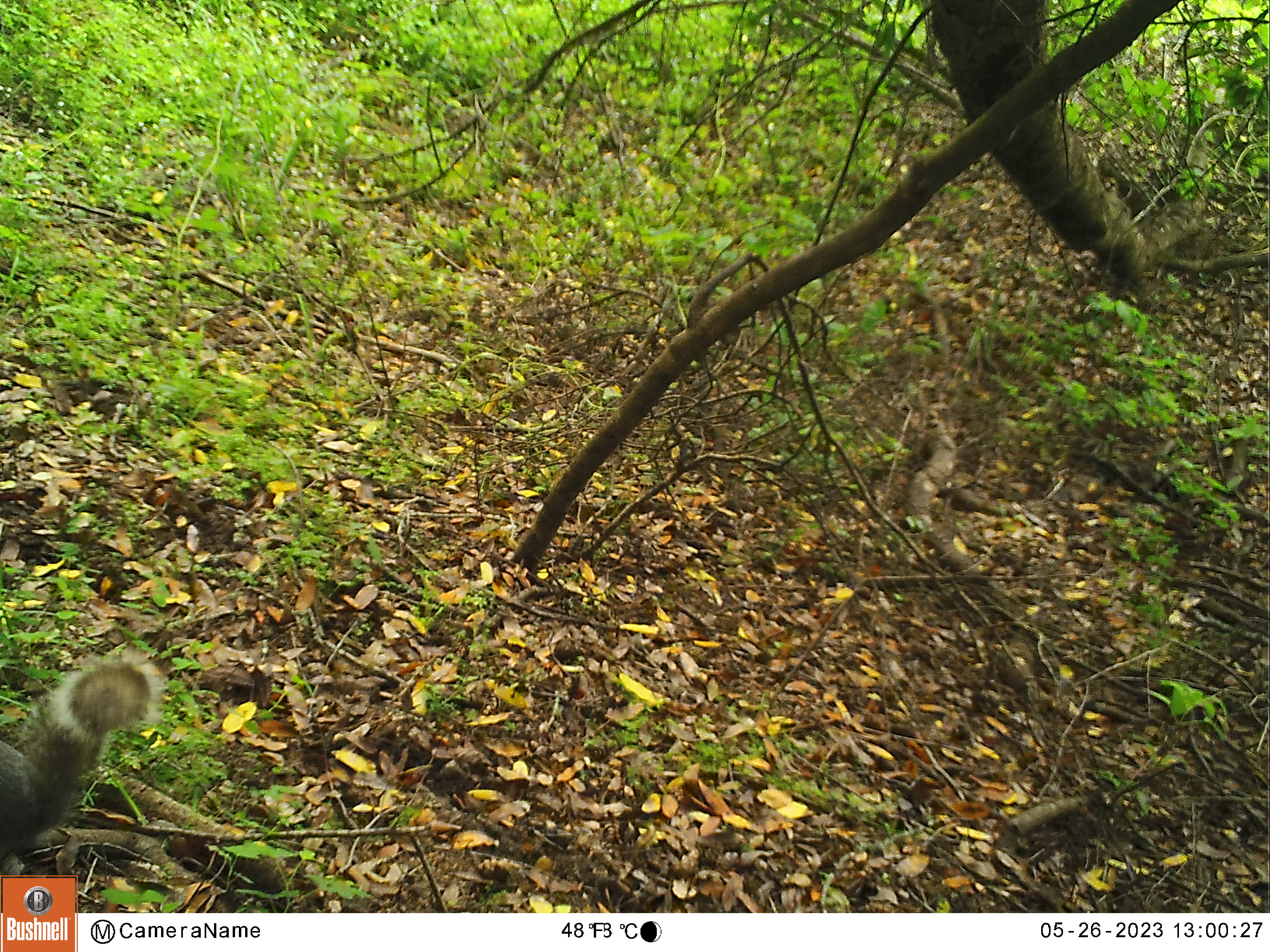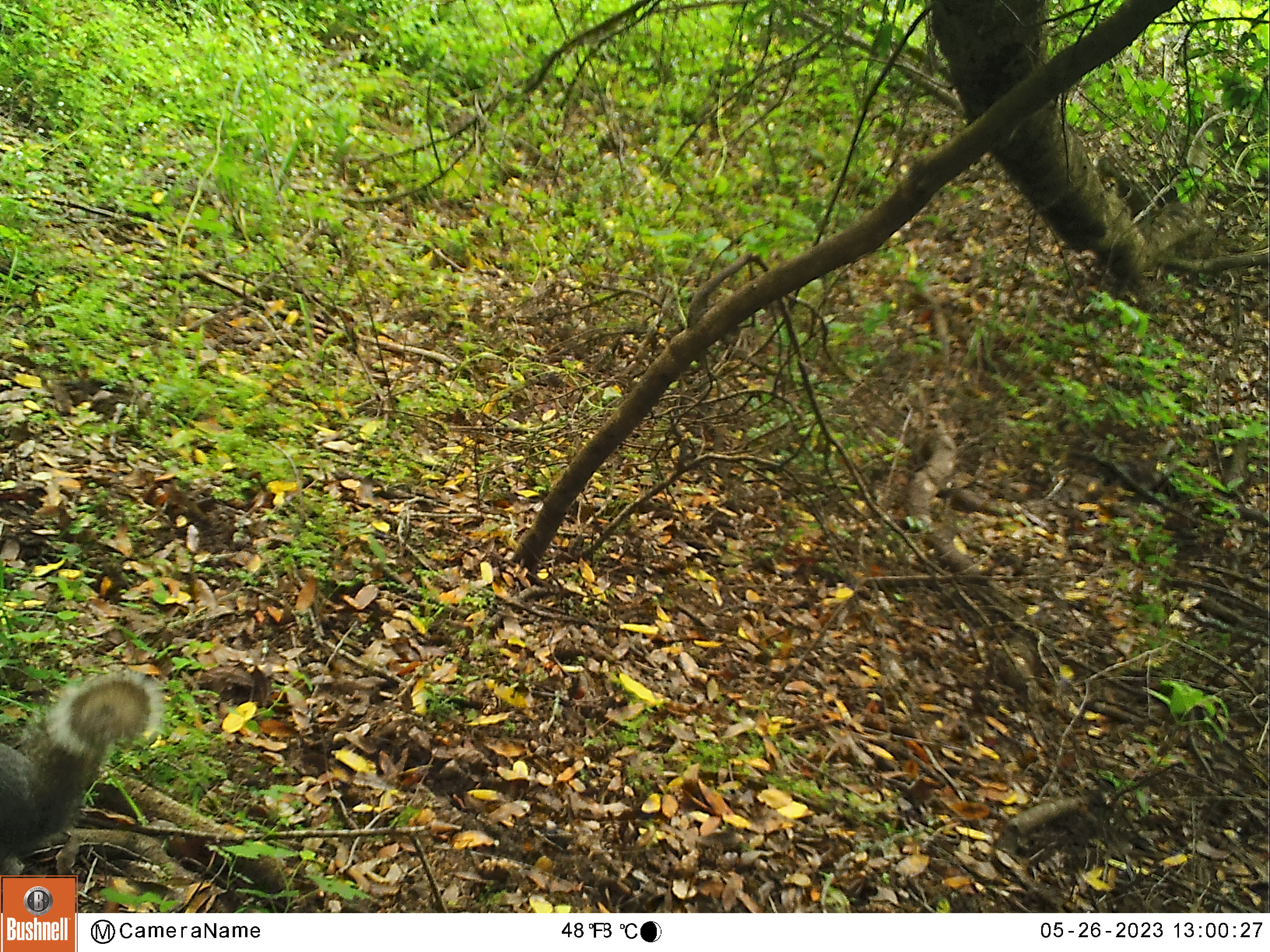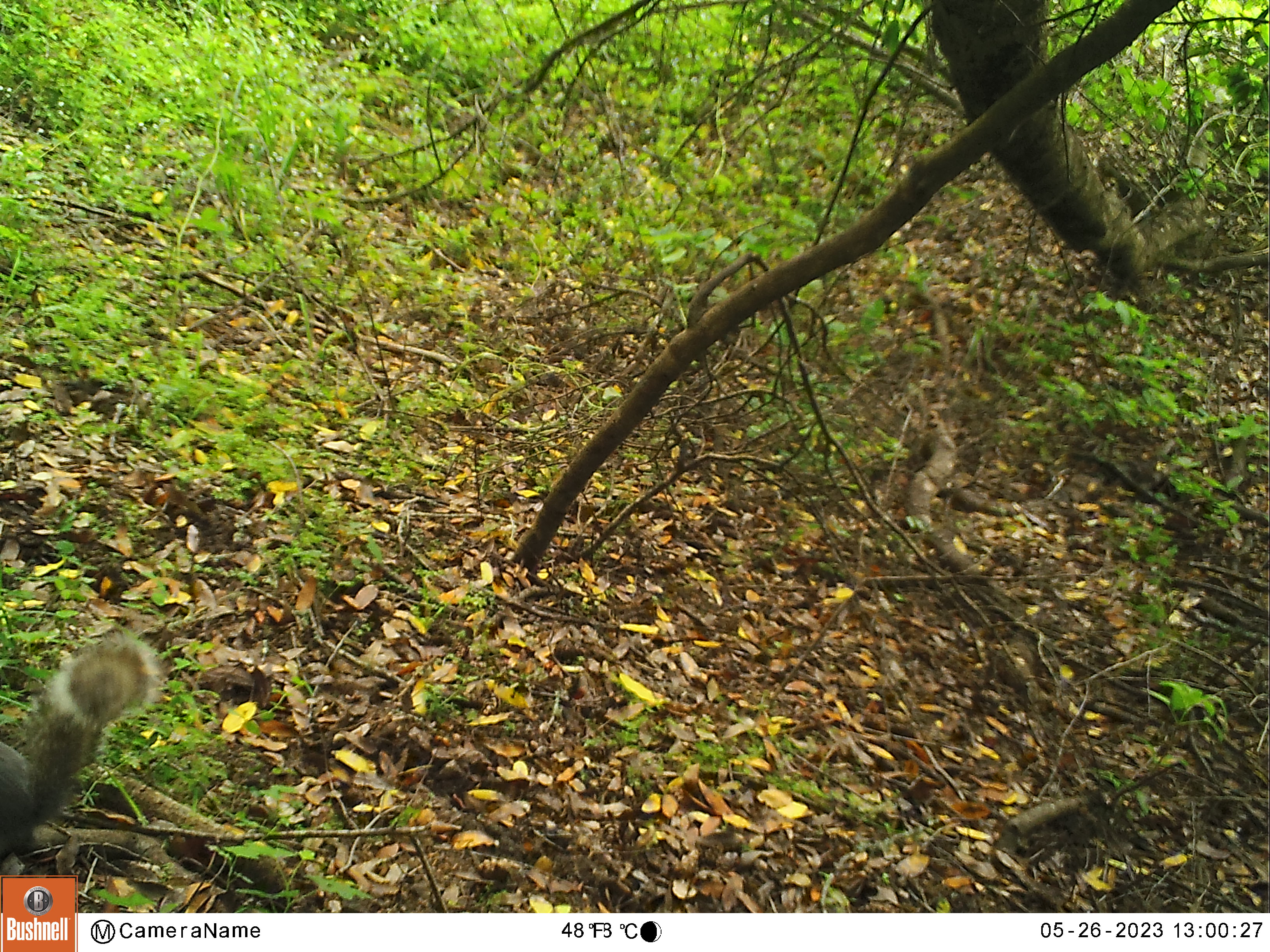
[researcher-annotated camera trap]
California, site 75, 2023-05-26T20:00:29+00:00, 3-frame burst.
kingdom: Animalia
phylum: Chordata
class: Mammalia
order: Rodentia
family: Sciuridae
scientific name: Sciuridae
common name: squirrel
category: unknown squirrel